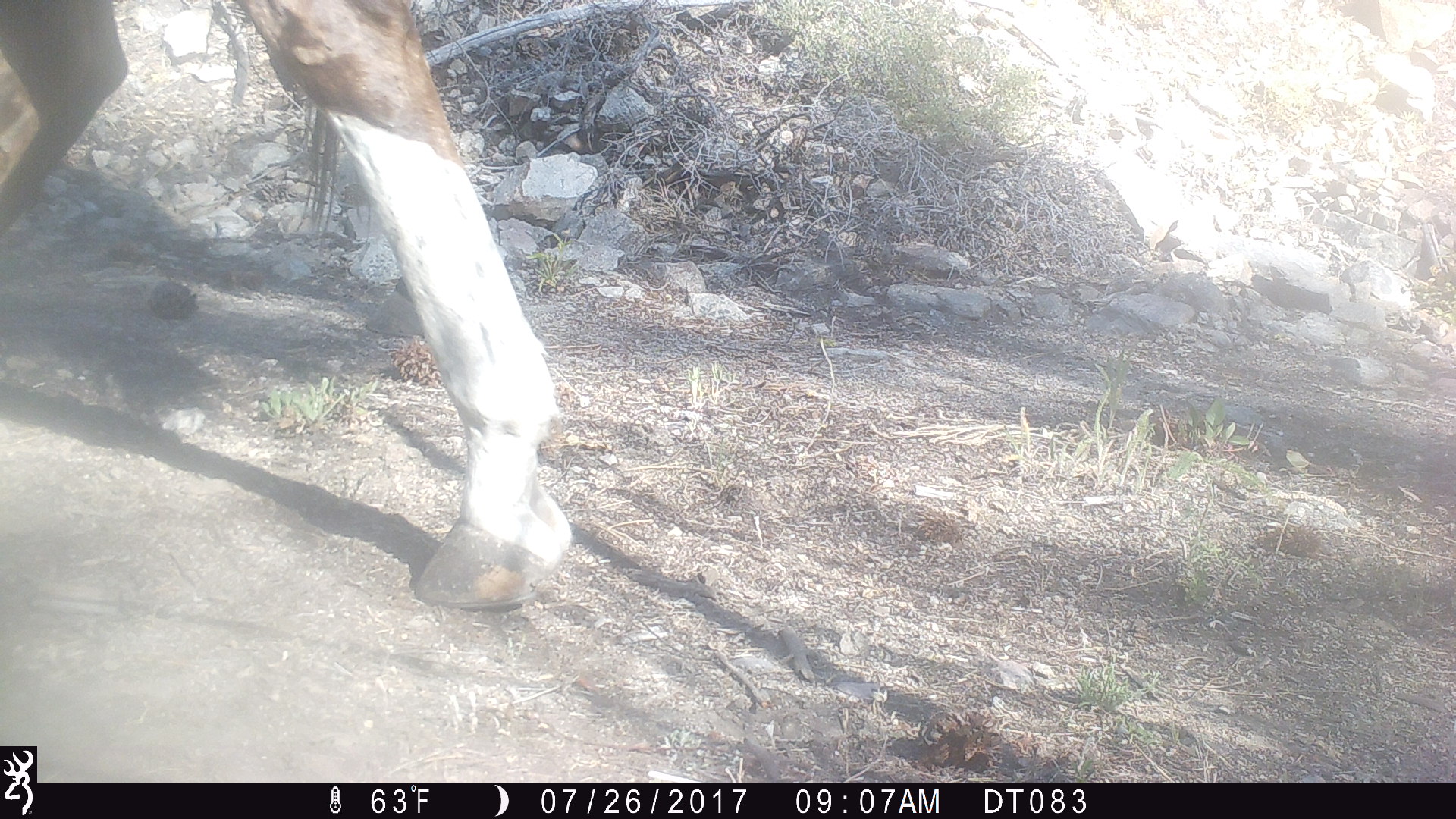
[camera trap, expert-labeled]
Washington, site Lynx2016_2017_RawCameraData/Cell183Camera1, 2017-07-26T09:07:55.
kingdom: Animalia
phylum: Chordata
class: Mammalia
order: Artiodactyla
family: Bovidae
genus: Bos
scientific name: Bos taurus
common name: domestic cattle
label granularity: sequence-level